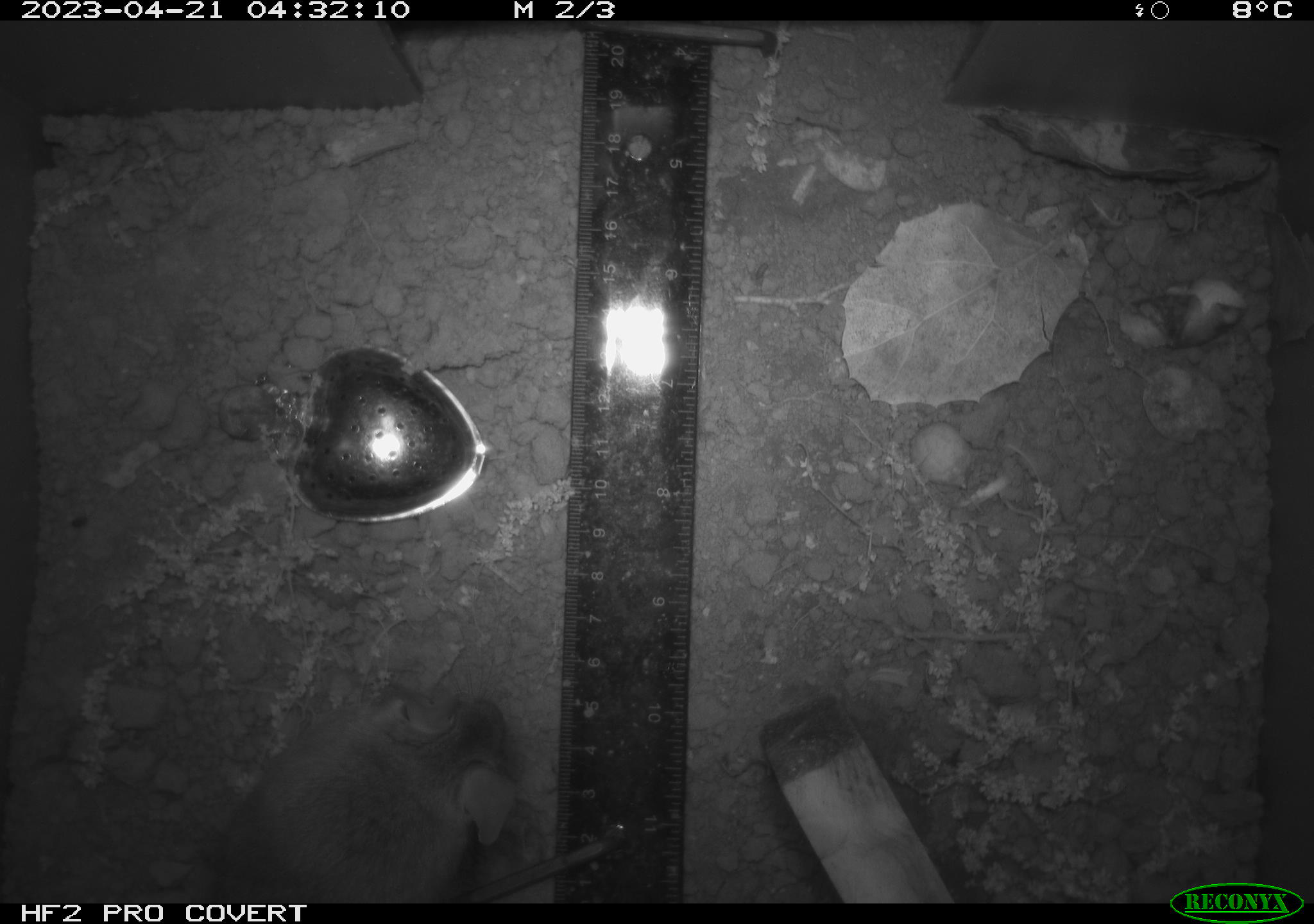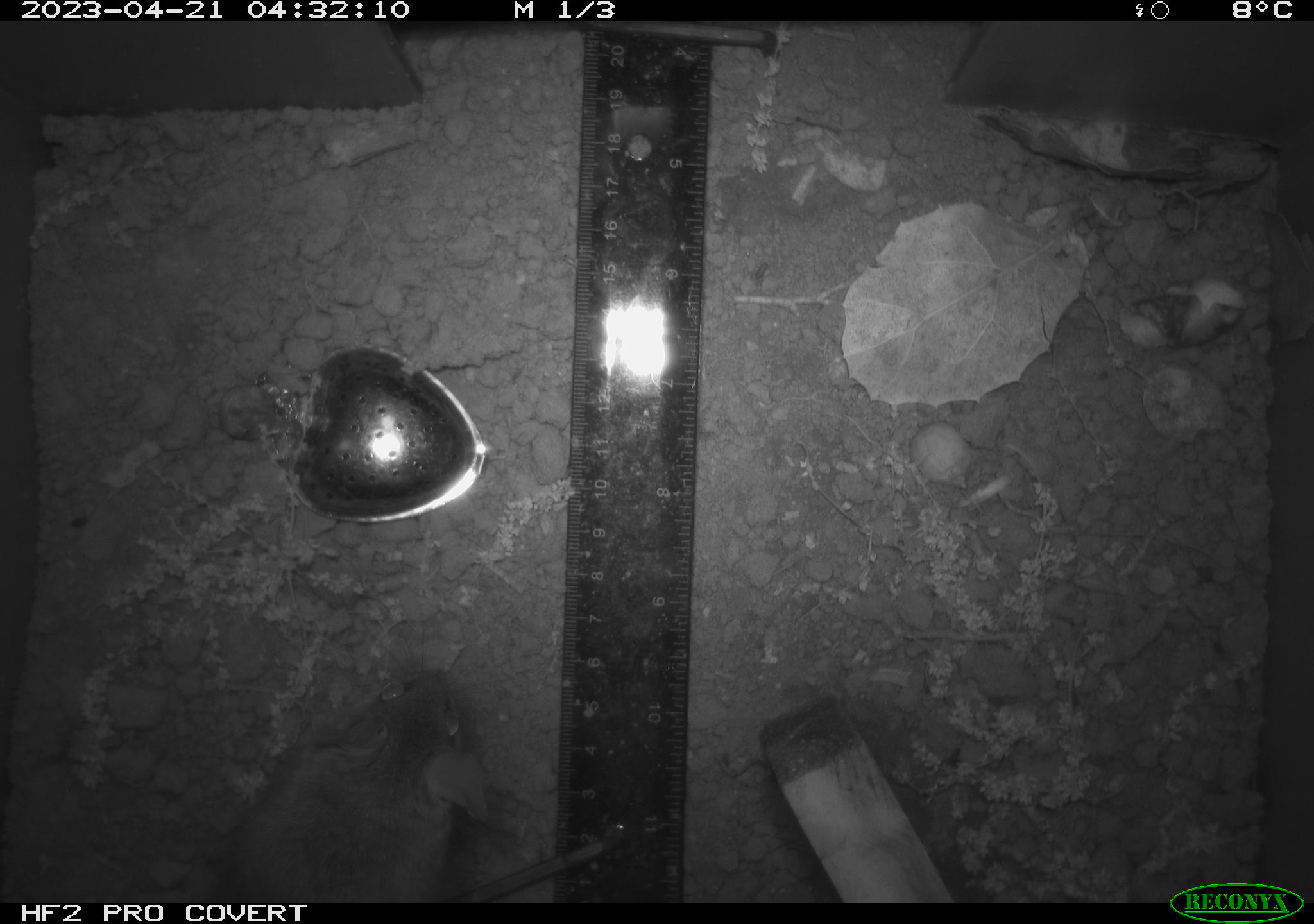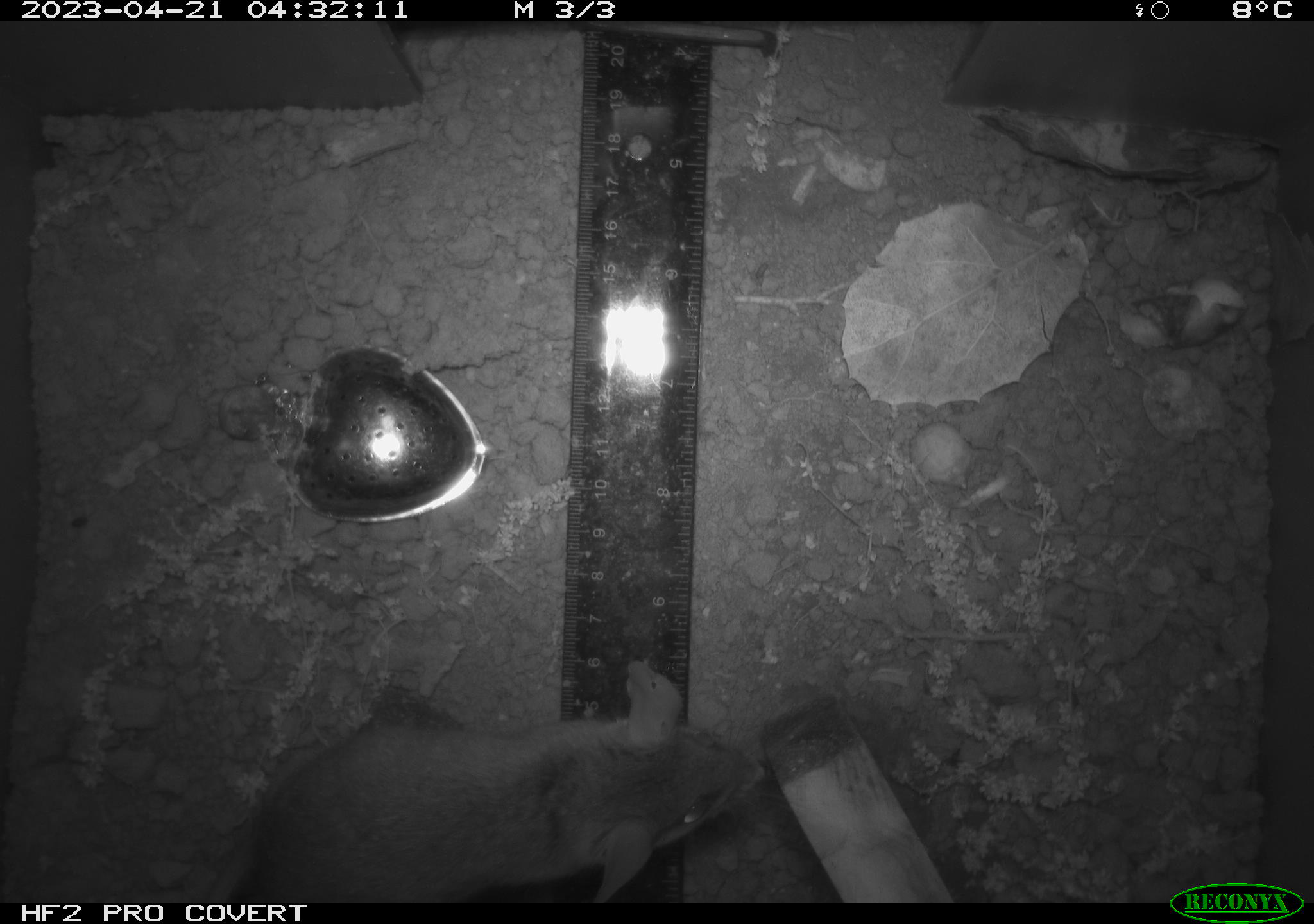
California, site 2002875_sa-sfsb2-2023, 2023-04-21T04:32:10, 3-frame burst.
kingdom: Animalia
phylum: Chordata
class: Mammalia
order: Rodentia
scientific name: Rodentia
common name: mouse species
Mouse species (Rodentia).